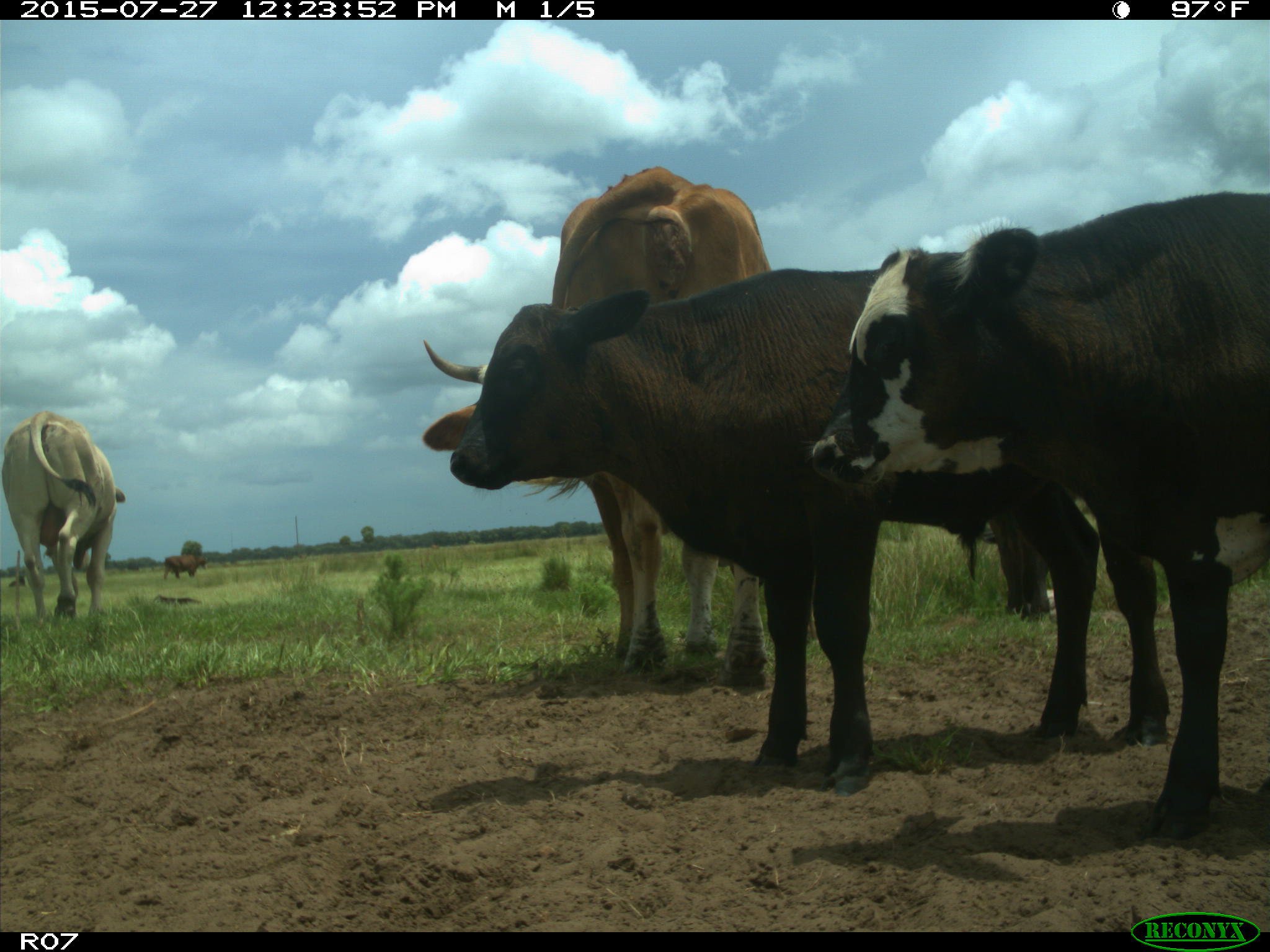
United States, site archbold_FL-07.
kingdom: Animalia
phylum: Chordata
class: Mammalia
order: Artiodactyla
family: Bovidae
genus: Bos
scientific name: Bos taurus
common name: domestic cow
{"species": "Bos taurus (domestic cow)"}